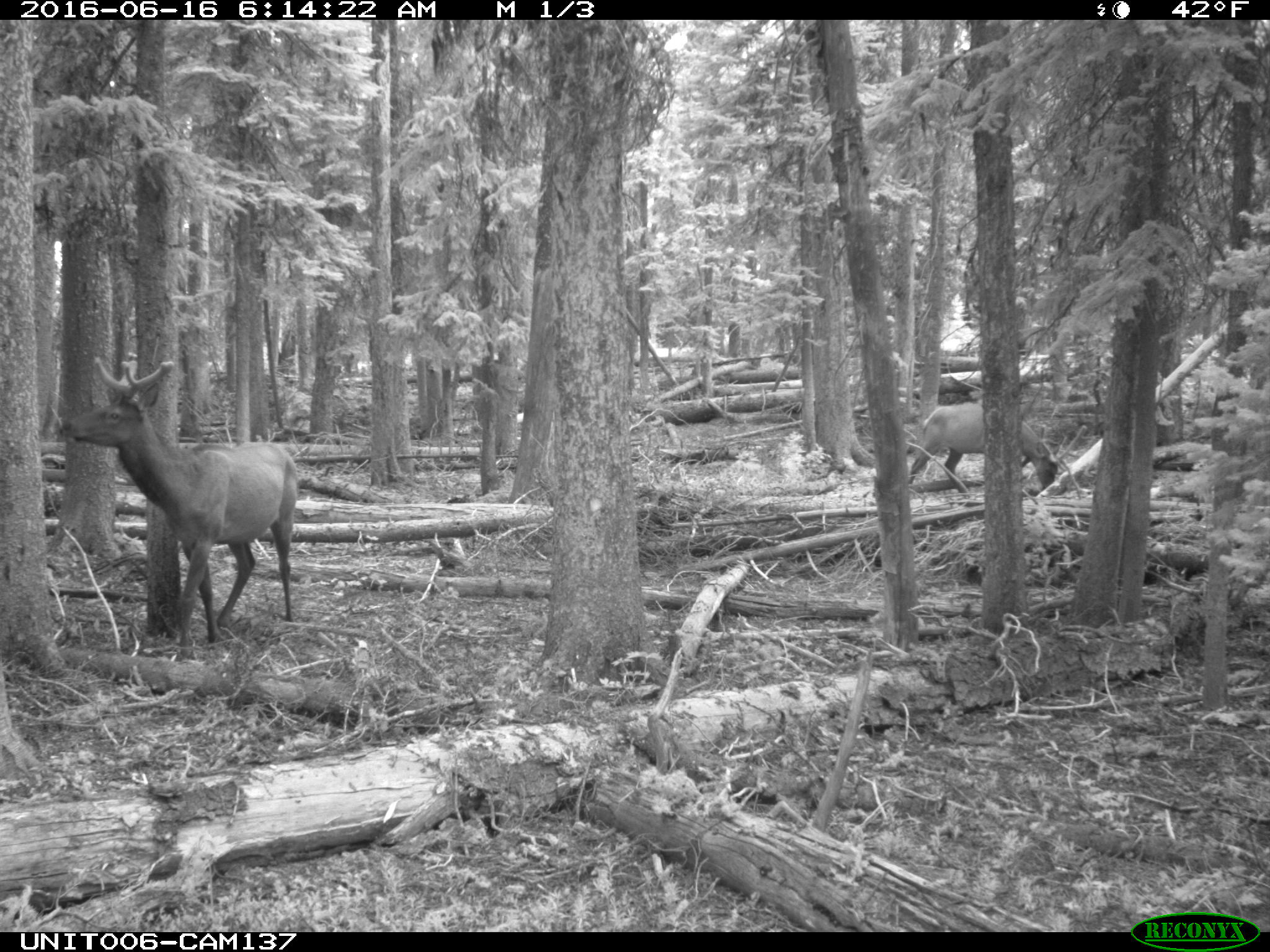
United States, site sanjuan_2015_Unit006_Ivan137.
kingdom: Animalia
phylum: Chordata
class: Mammalia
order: Artiodactyla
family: Cervidae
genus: Cervus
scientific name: Cervus elaphus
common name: red deer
Cervus elaphus (red deer).